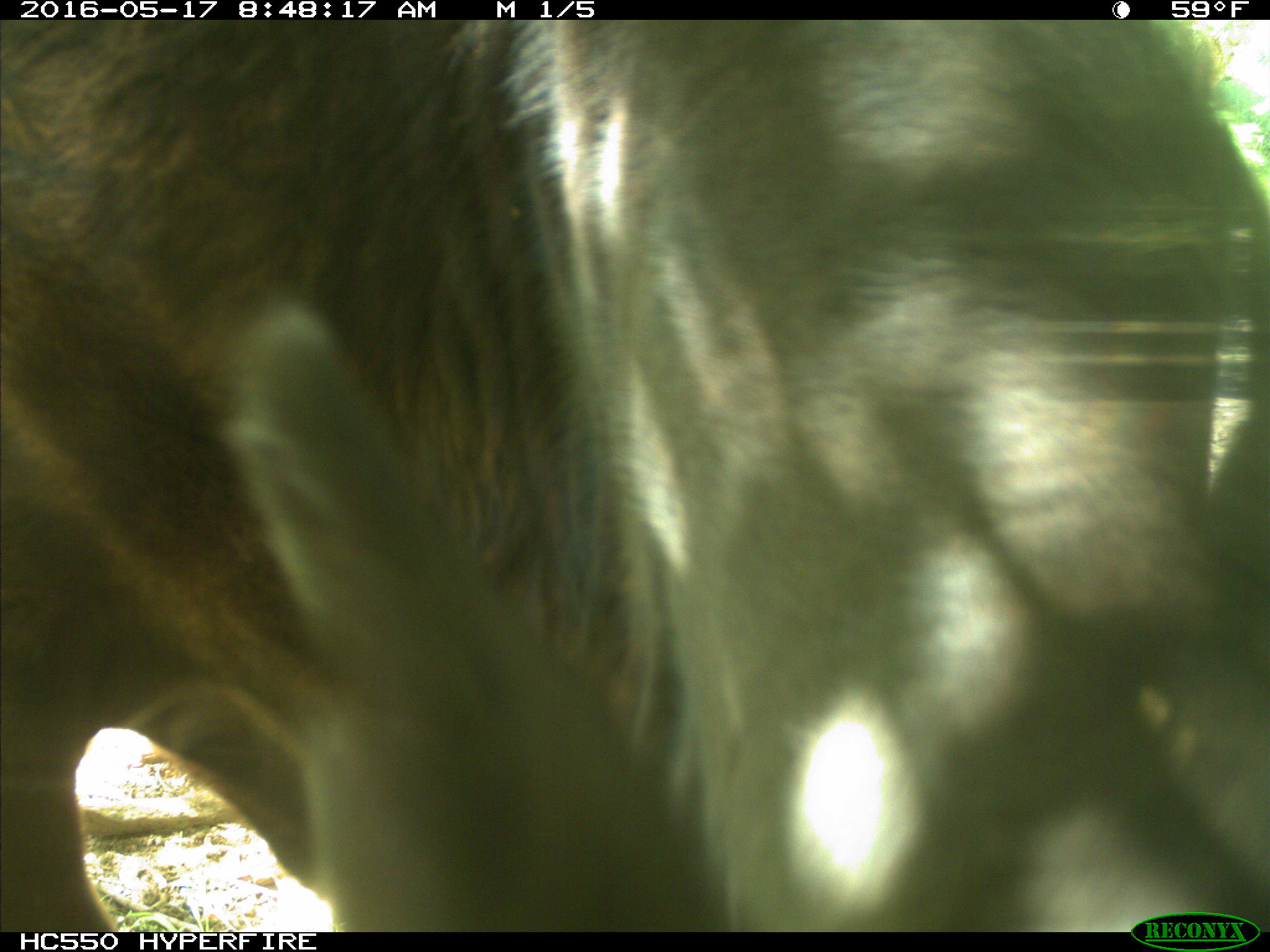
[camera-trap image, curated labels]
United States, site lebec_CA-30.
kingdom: Animalia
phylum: Chordata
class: Mammalia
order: Artiodactyla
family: Bovidae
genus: Bos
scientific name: Bos taurus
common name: domestic cow